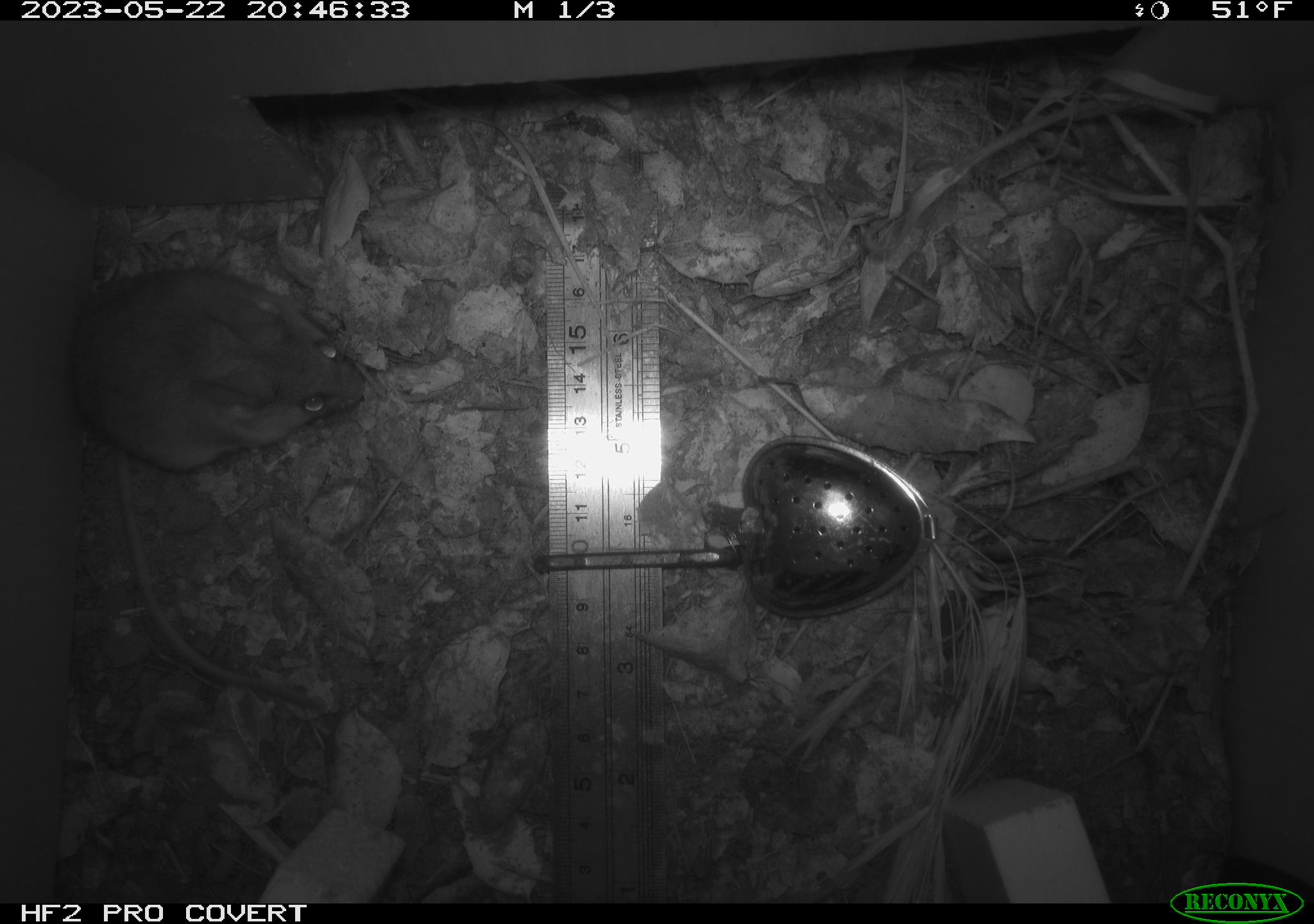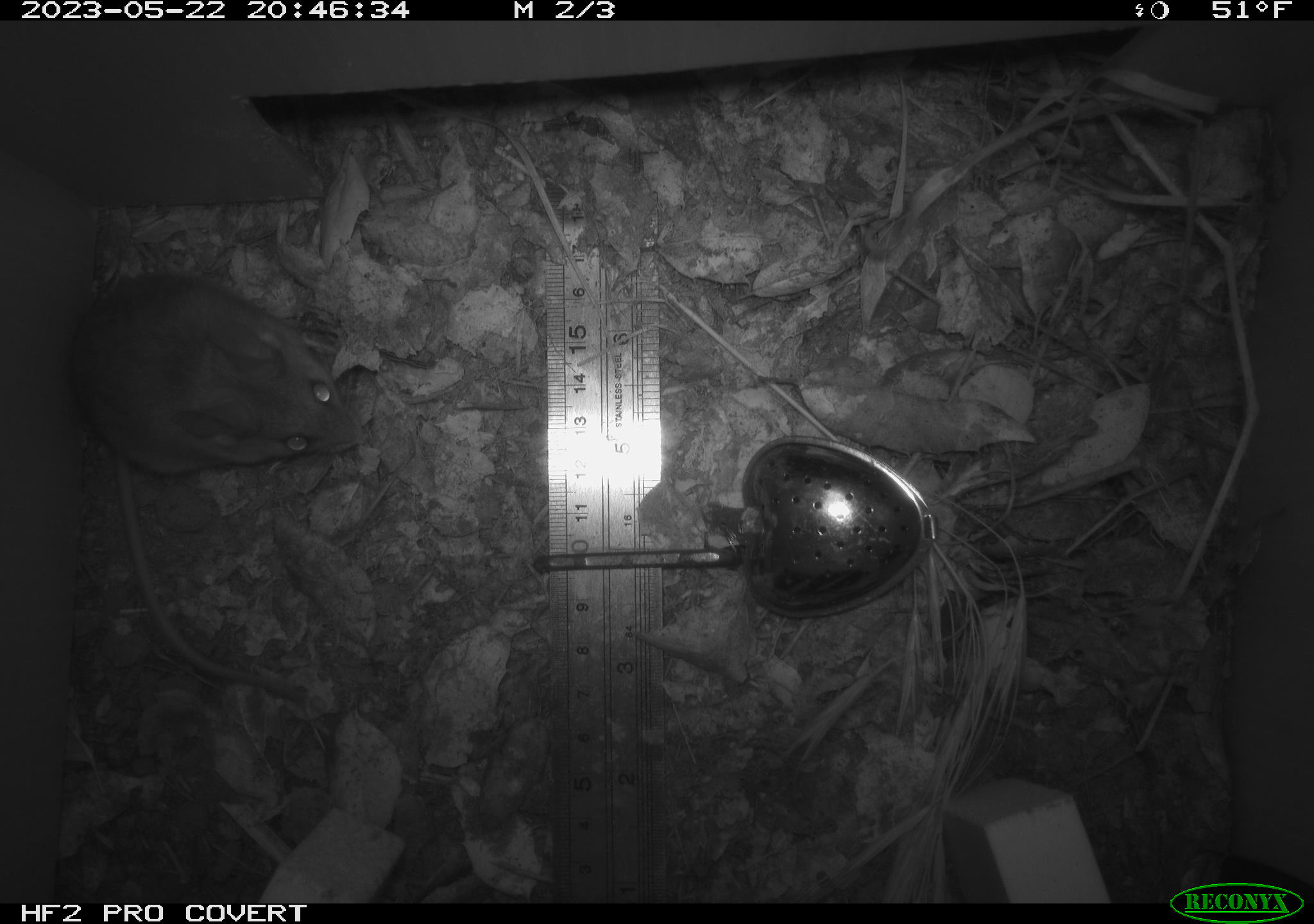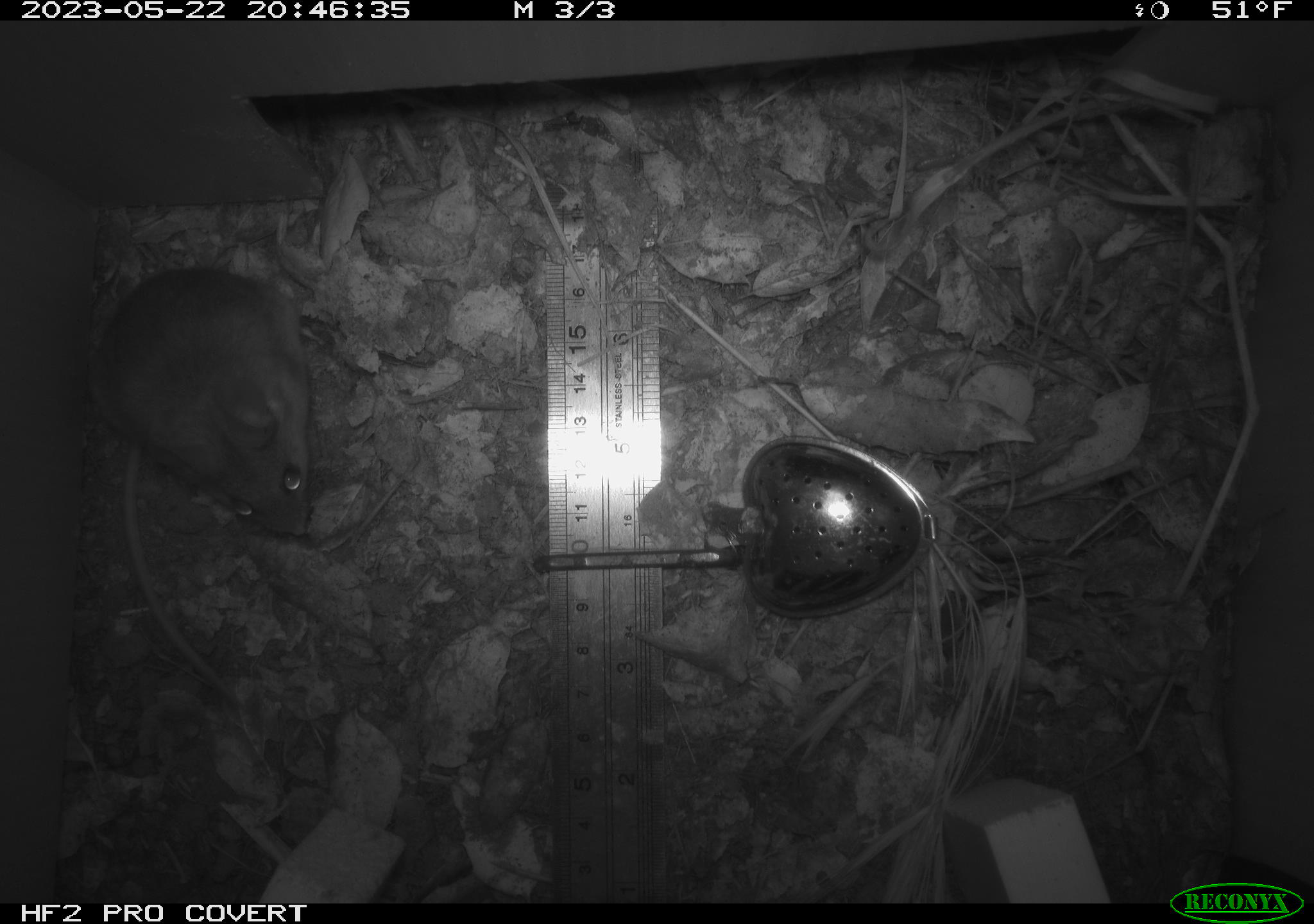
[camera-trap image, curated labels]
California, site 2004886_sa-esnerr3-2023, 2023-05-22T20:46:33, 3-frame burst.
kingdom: Animalia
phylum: Chordata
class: Mammalia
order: Rodentia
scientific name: Rodentia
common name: mouse species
Mouse species (Rodentia).